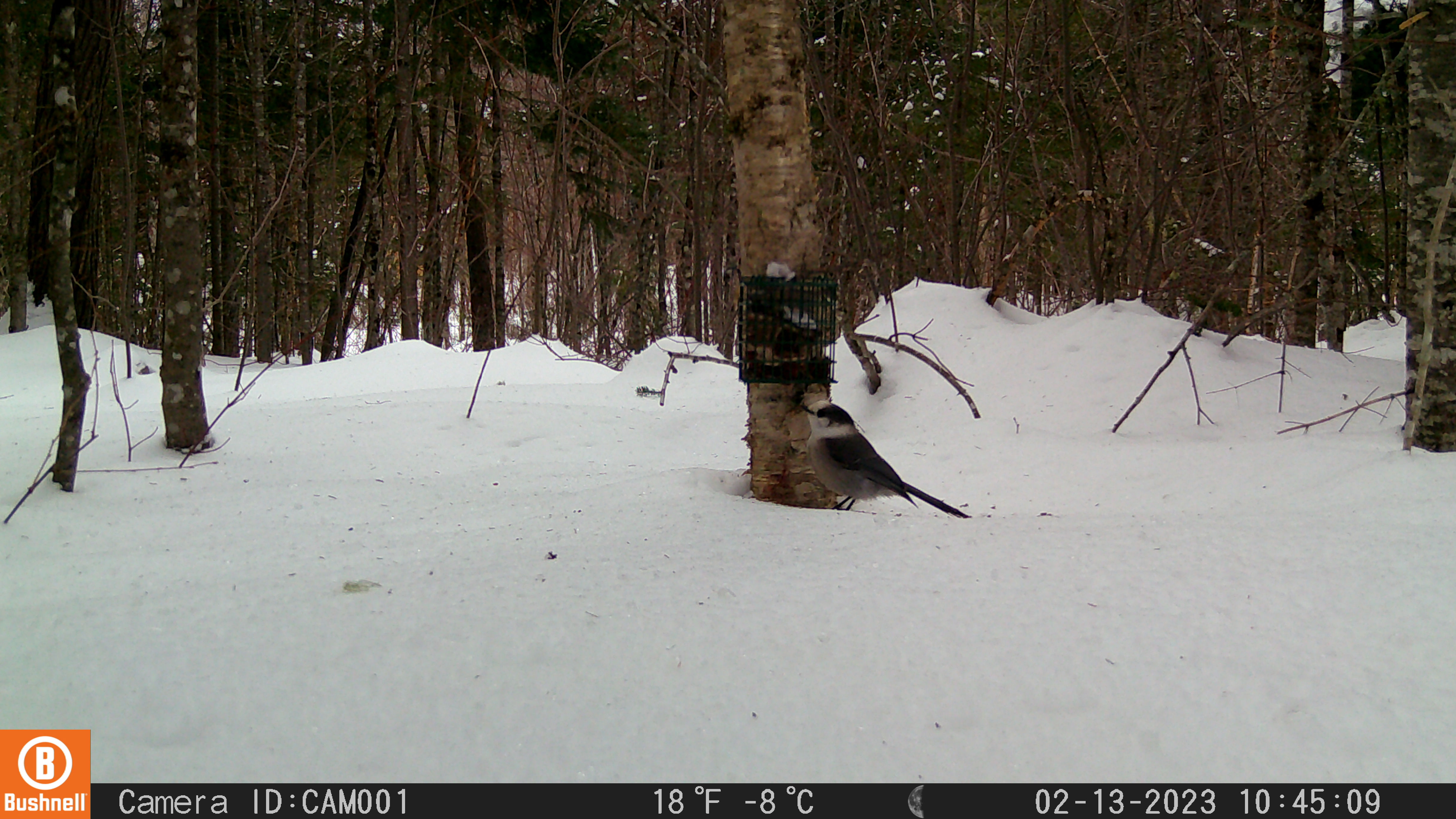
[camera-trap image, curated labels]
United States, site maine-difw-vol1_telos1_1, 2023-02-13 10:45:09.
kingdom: Animalia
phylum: Chordata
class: Aves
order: Passeriformes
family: Corvidae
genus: Perisoreus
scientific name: Perisoreus canadensis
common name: canada jay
Canada jay (Perisoreus canadensis).